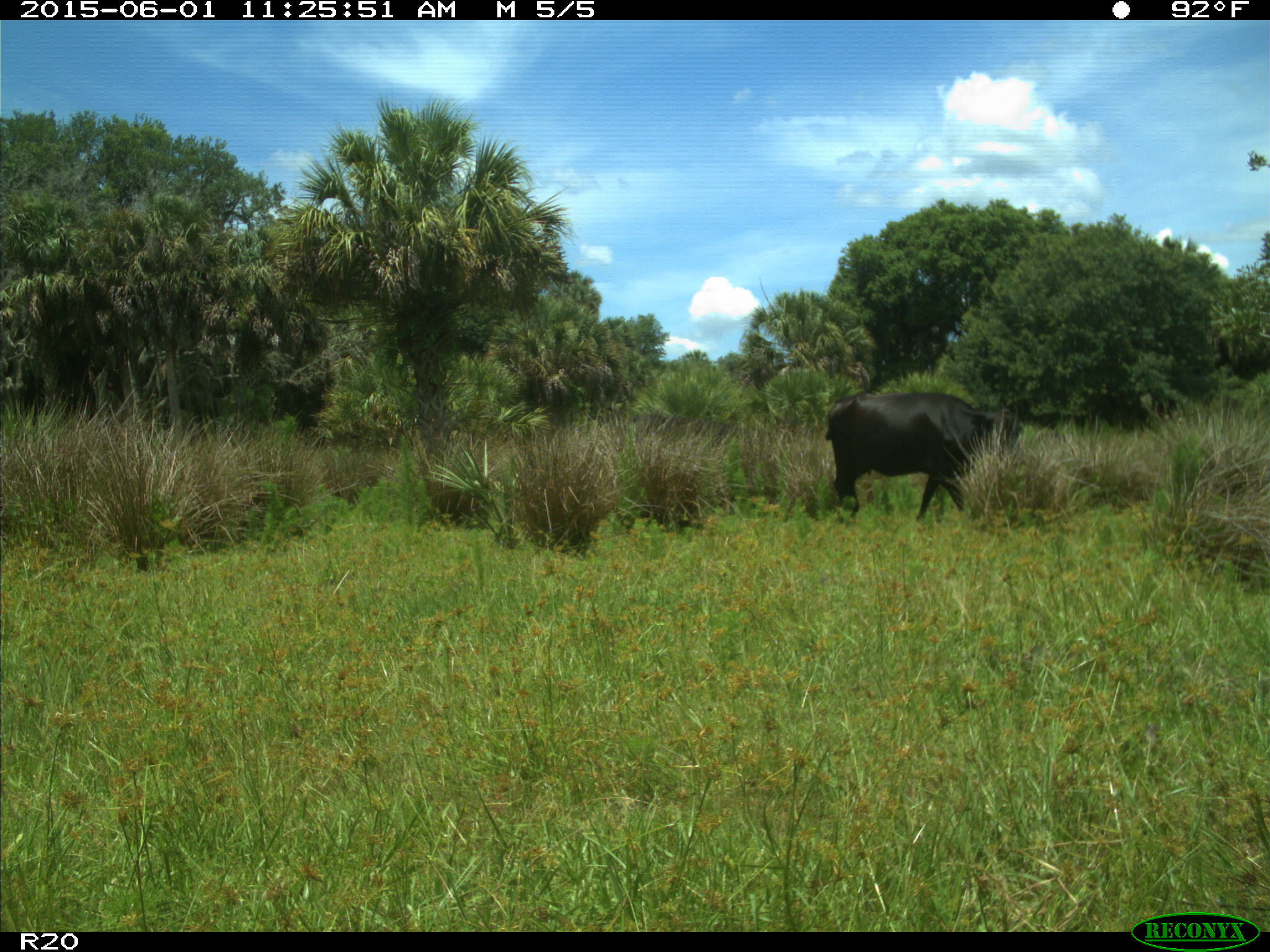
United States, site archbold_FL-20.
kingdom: Animalia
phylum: Chordata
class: Mammalia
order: Artiodactyla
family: Bovidae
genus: Bos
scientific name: Bos taurus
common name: domestic cow